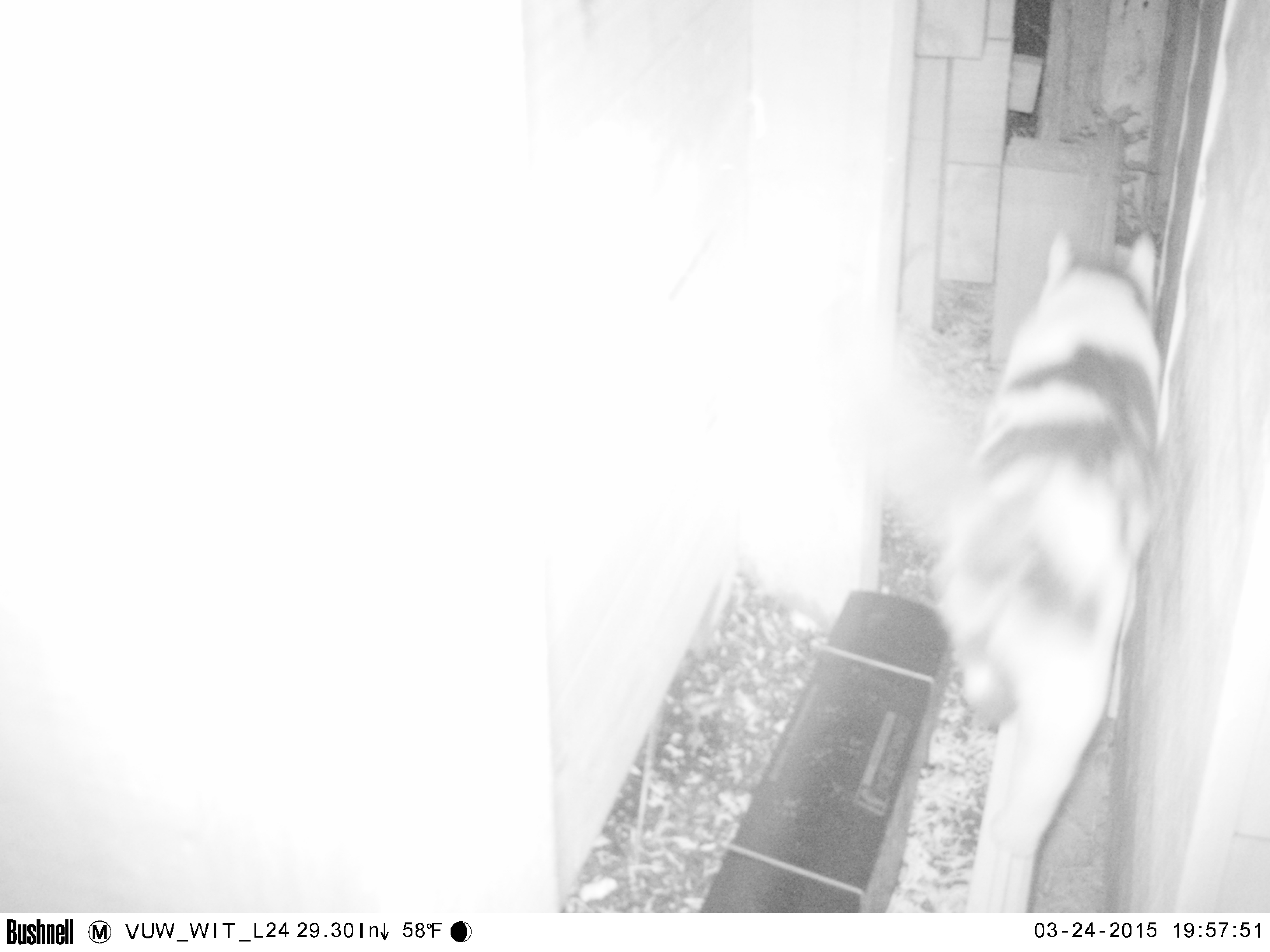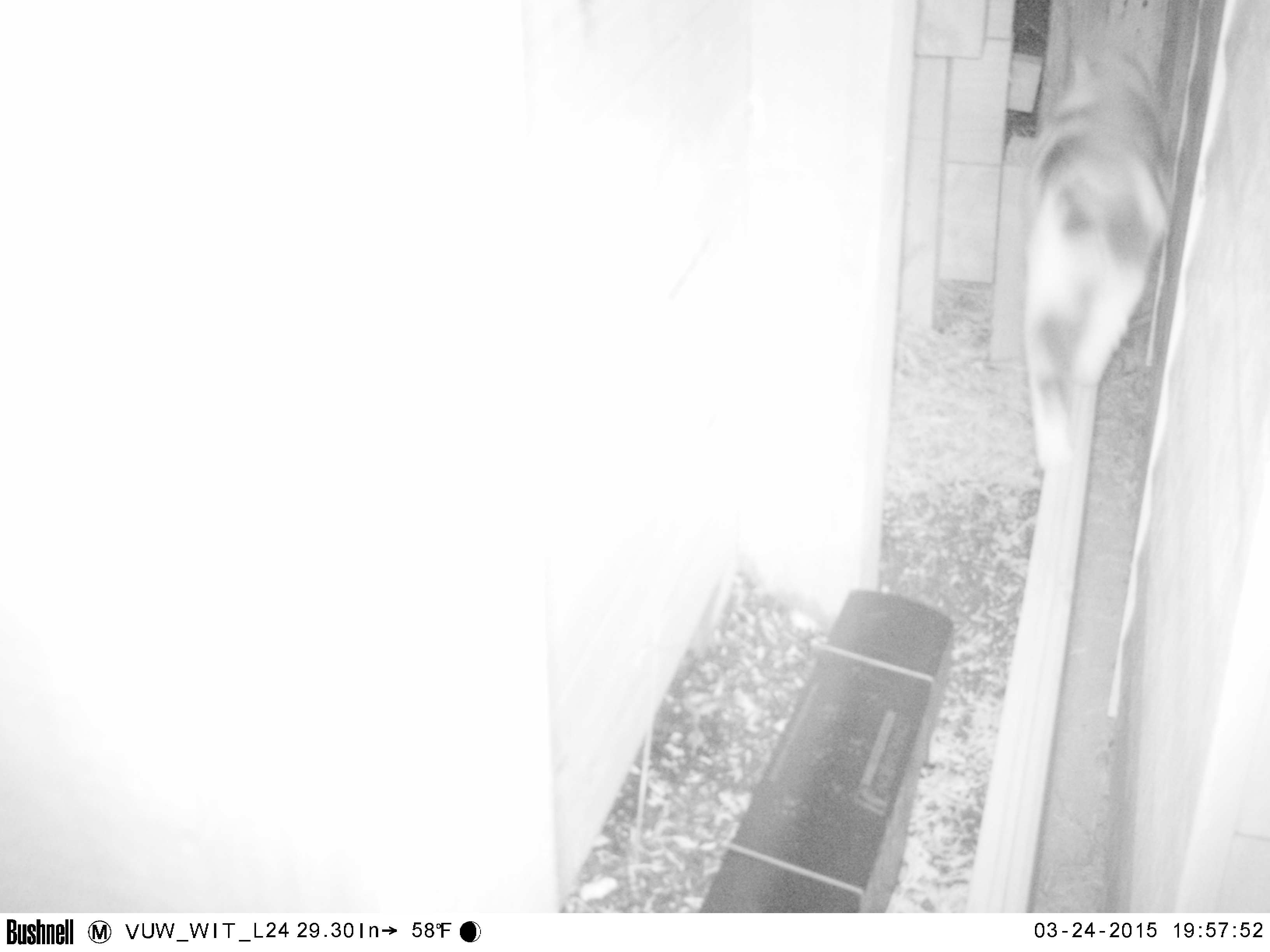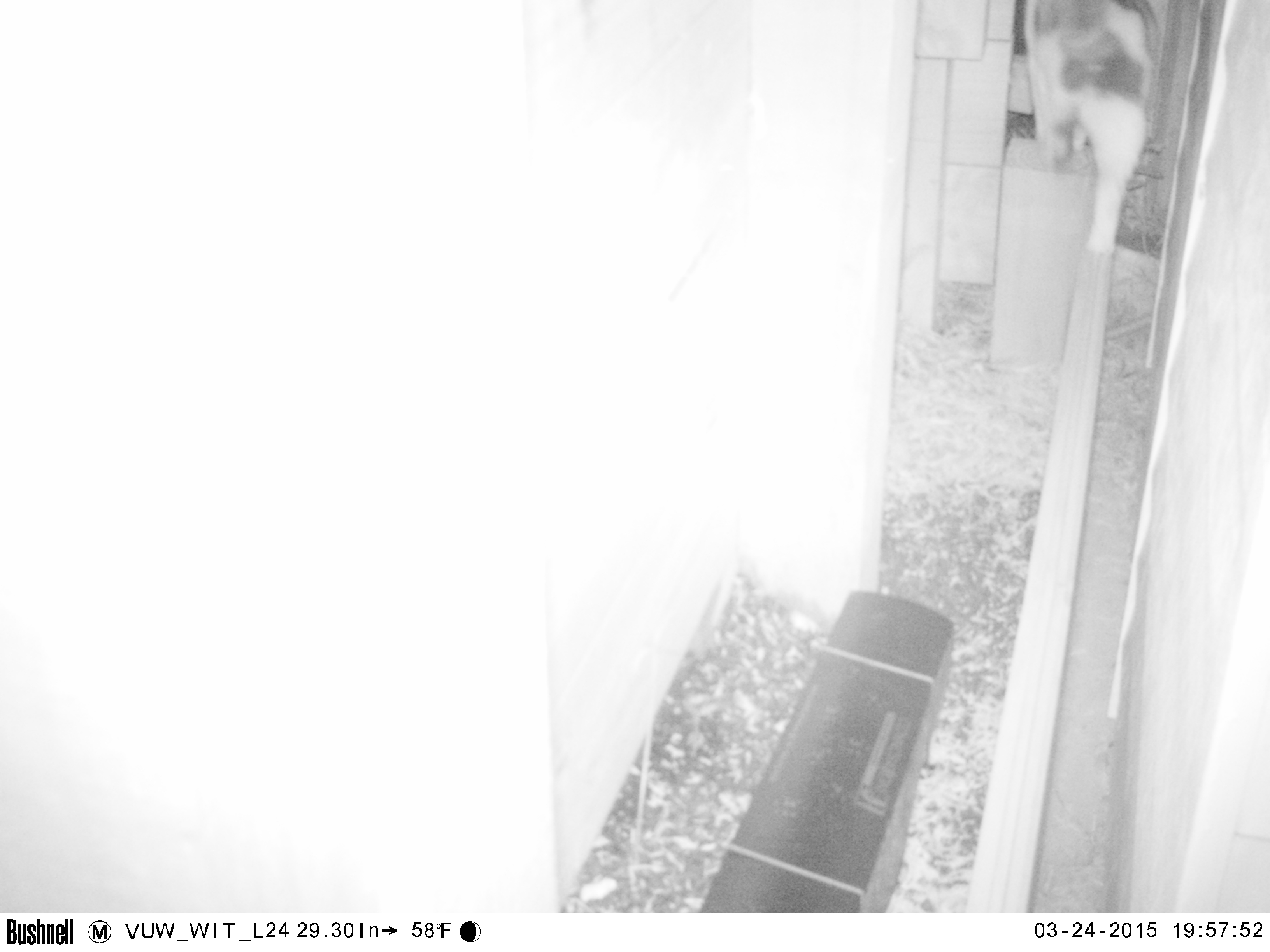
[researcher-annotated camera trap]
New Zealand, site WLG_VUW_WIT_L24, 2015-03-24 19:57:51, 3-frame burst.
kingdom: Animalia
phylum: Chordata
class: Mammalia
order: Carnivora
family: Felidae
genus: Felis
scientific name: Felis catus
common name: domestic cat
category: cat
Cat (domestic cat) (Felis catus).